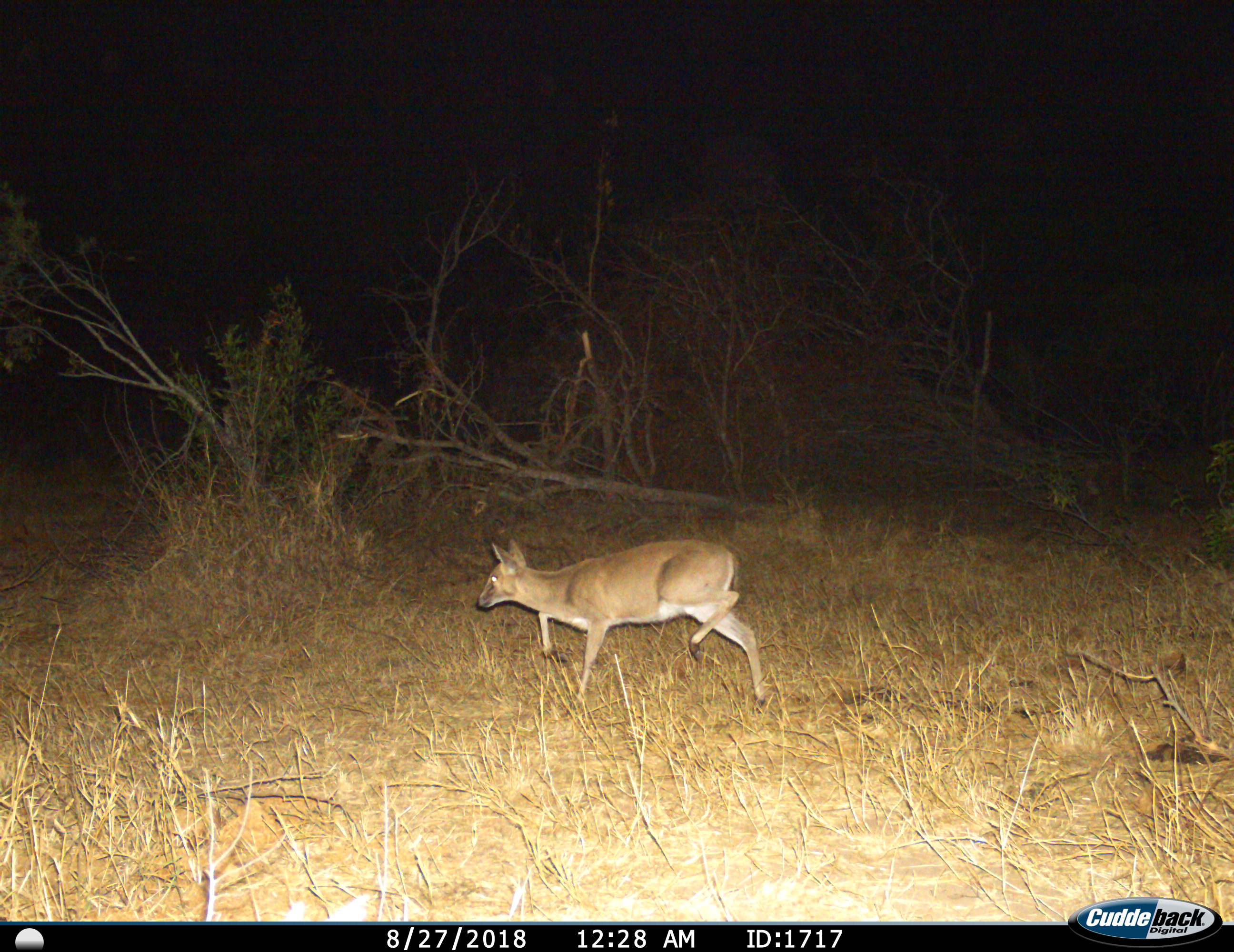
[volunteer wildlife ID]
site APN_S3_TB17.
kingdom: Animalia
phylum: Chordata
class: Mammalia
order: Artiodactyla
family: Bovidae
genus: Sylvicapra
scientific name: Sylvicapra grimmia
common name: common duiker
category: duikercommongrey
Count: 1.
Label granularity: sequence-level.